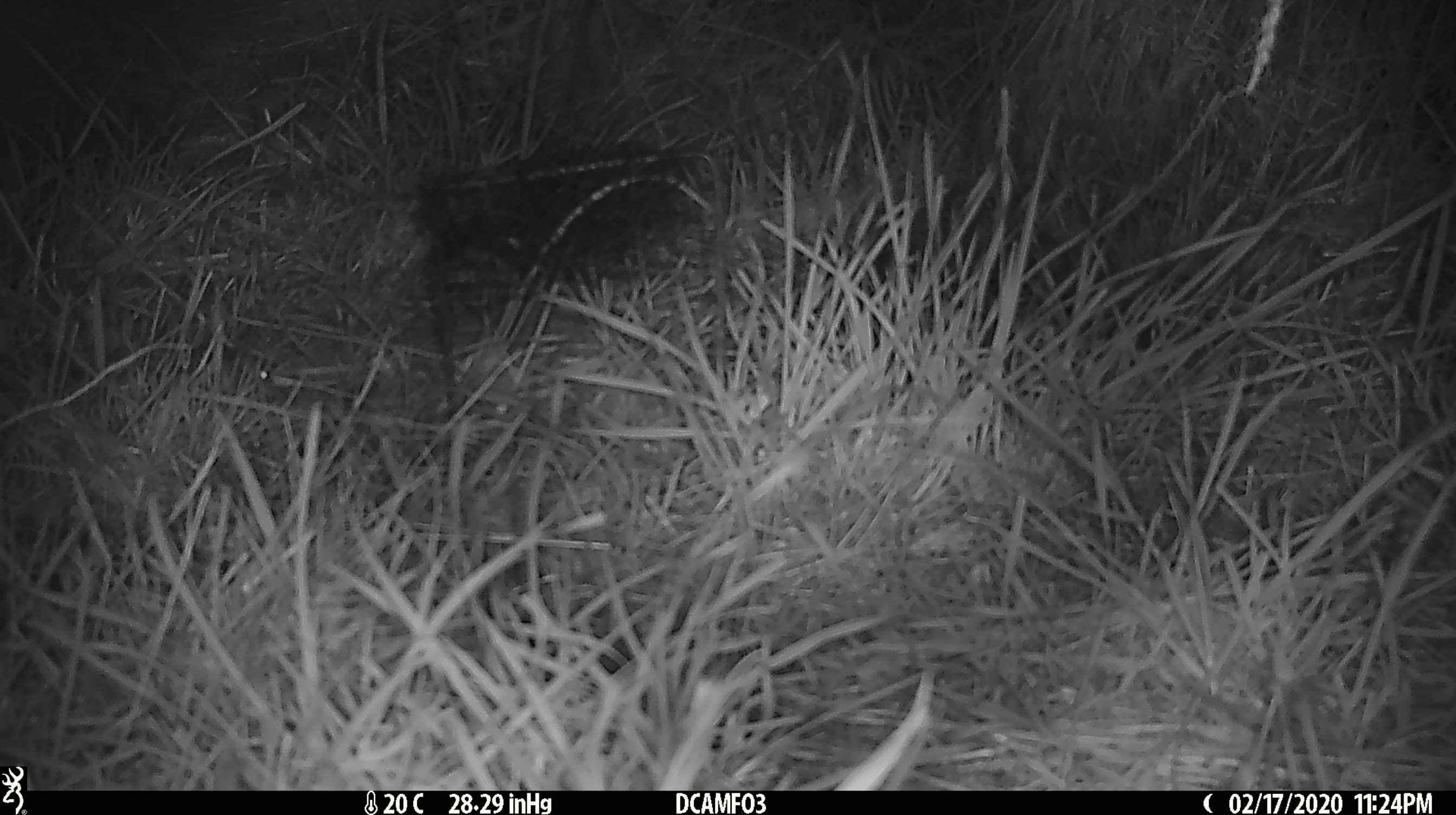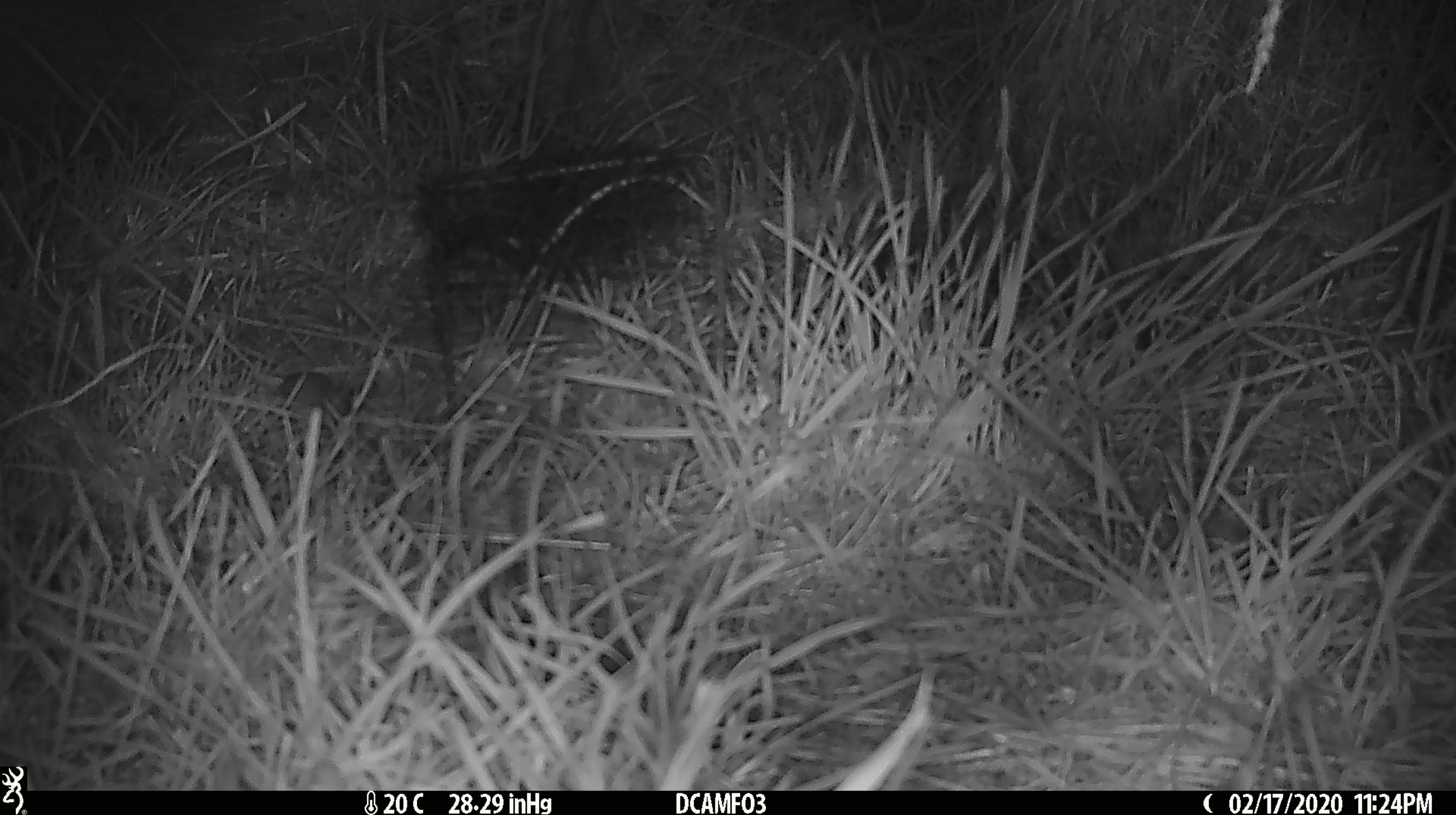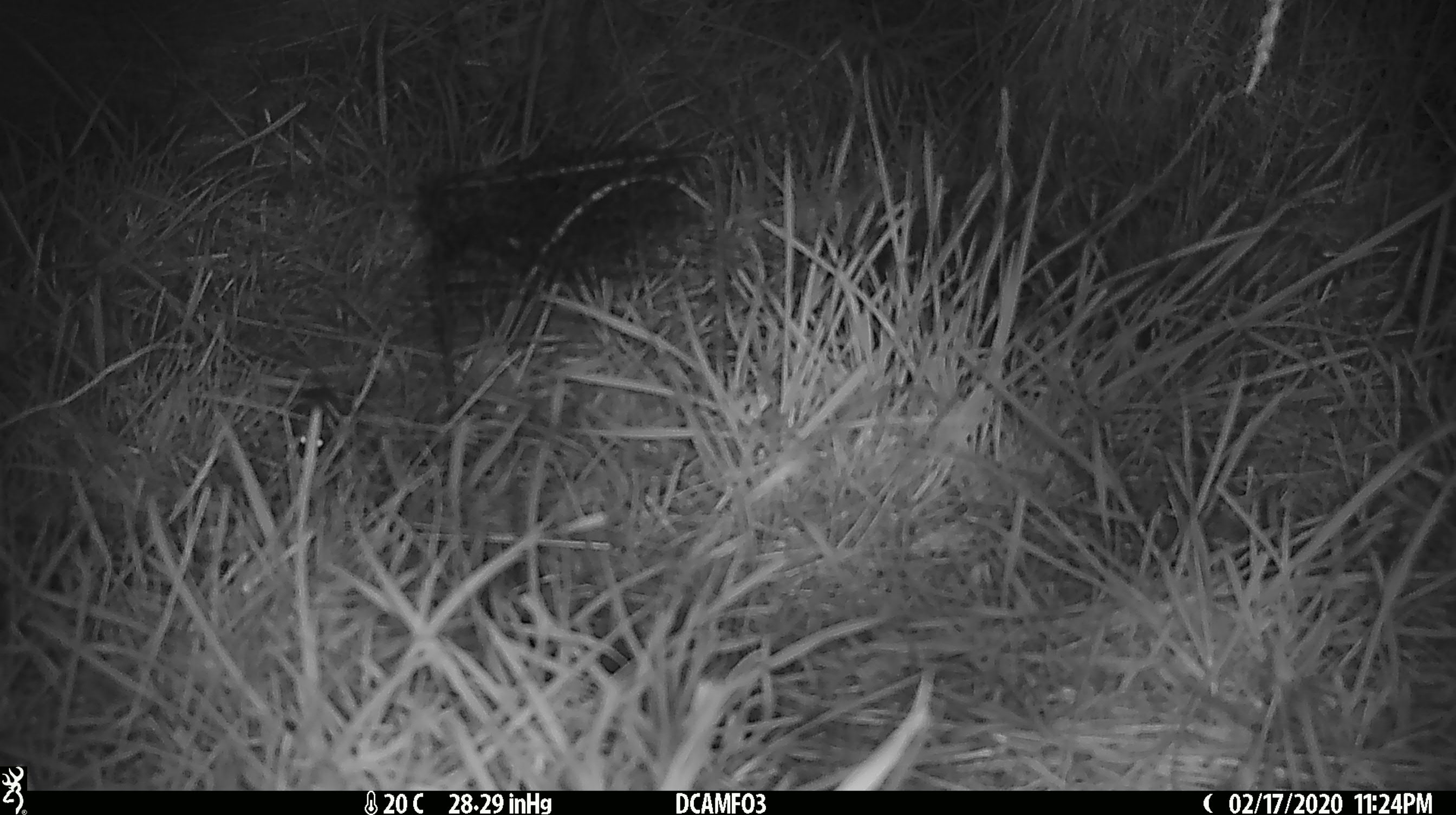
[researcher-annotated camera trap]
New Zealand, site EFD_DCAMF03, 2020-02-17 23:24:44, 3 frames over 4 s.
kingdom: Animalia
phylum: Chordata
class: Mammalia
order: Rodentia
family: Muridae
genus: Mus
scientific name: Mus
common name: mouse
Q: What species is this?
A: Mouse (Mus).